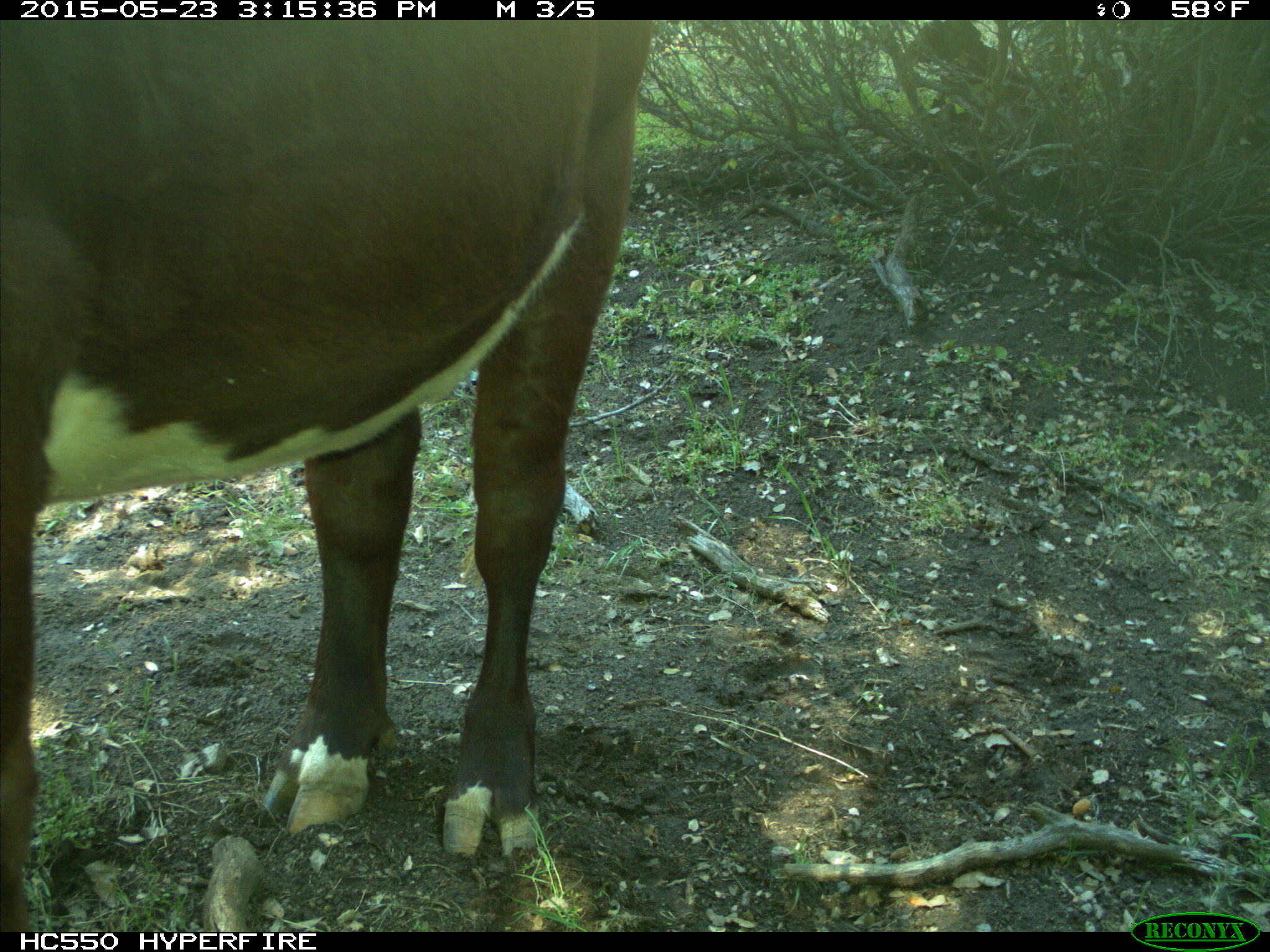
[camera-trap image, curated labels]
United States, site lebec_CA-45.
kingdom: Animalia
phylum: Chordata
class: Mammalia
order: Artiodactyla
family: Bovidae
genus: Bos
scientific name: Bos taurus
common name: domestic cow